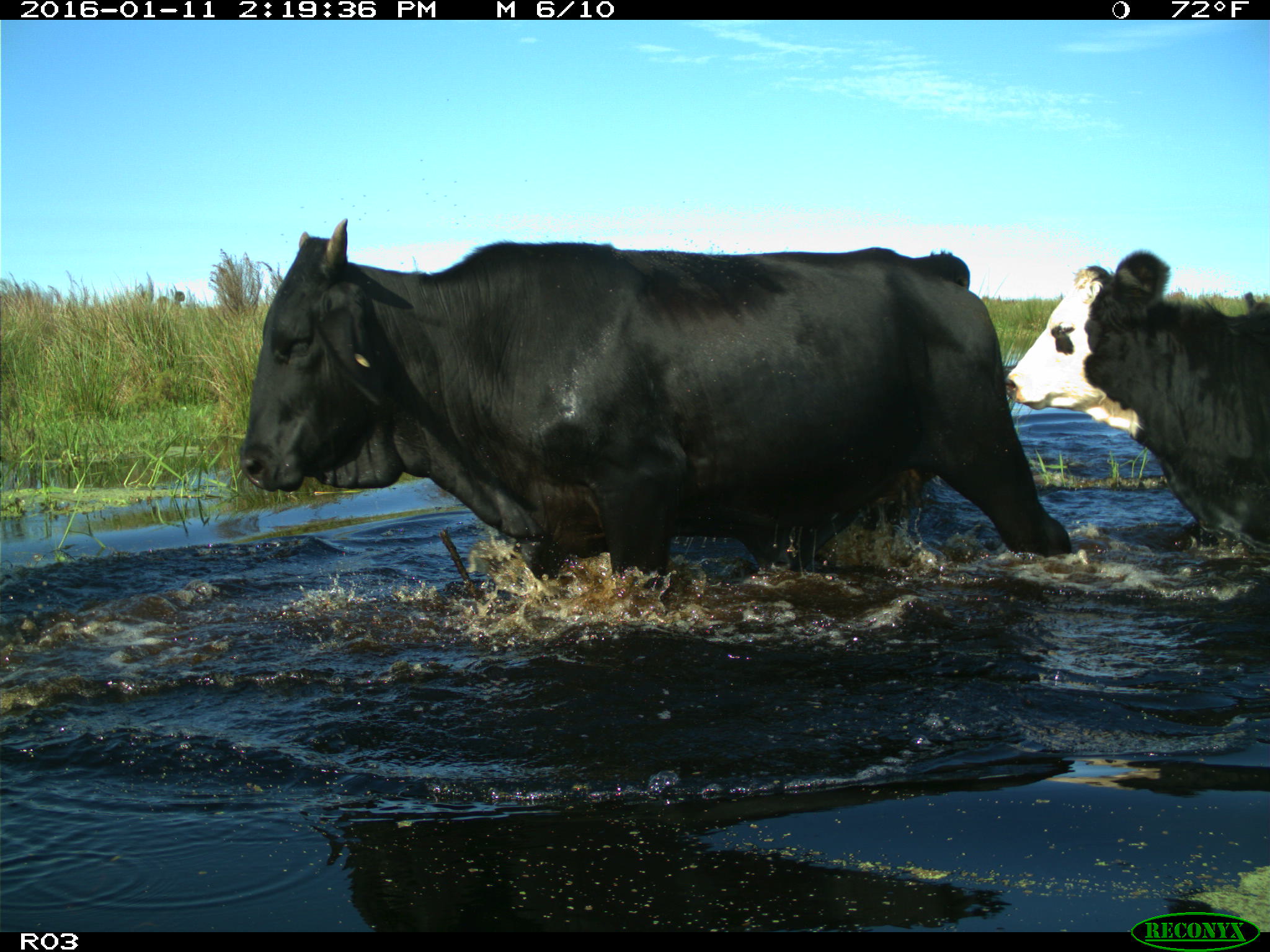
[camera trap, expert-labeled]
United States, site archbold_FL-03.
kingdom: Animalia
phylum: Chordata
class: Mammalia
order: Artiodactyla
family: Bovidae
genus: Bos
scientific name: Bos taurus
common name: domestic cow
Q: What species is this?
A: Bos taurus (domestic cow).